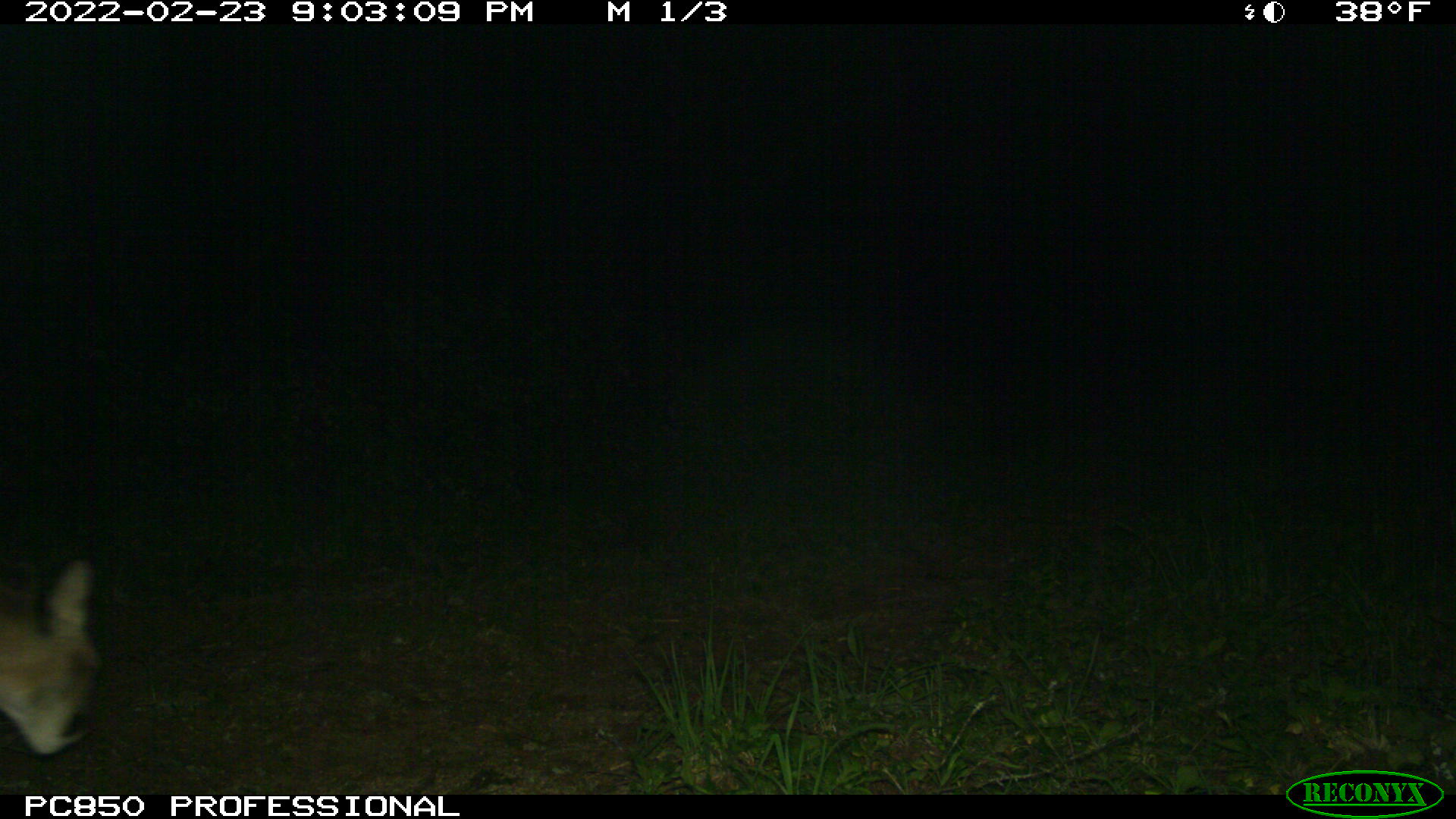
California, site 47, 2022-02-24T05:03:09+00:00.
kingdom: Animalia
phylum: Chordata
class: Mammalia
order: Carnivora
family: Felidae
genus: Puma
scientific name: Puma concolor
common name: puma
Puma (Puma concolor).